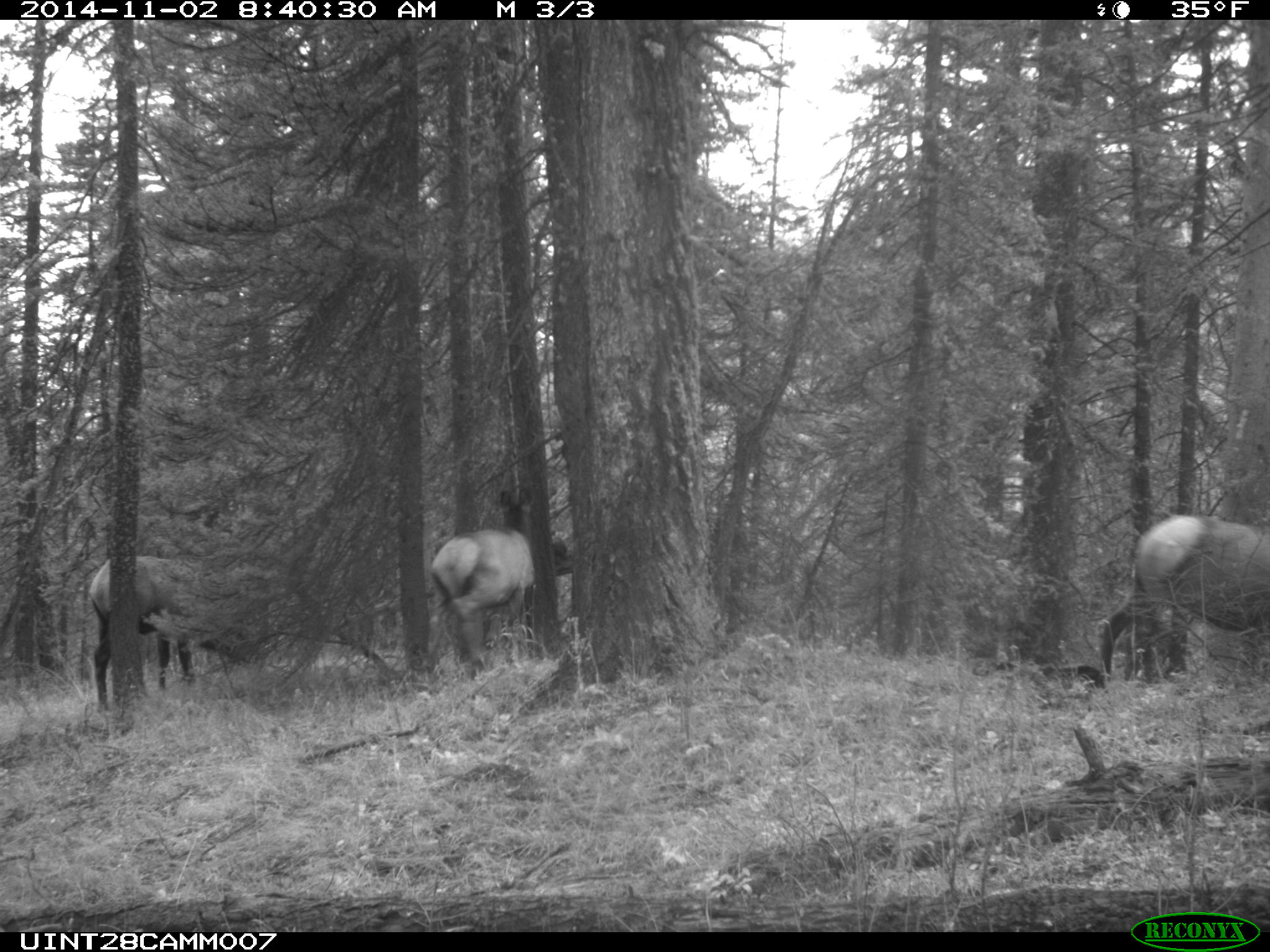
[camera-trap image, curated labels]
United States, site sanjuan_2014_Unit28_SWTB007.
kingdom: Animalia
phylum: Chordata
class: Mammalia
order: Artiodactyla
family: Cervidae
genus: Cervus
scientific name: Cervus elaphus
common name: red deer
Cervus elaphus (red deer).